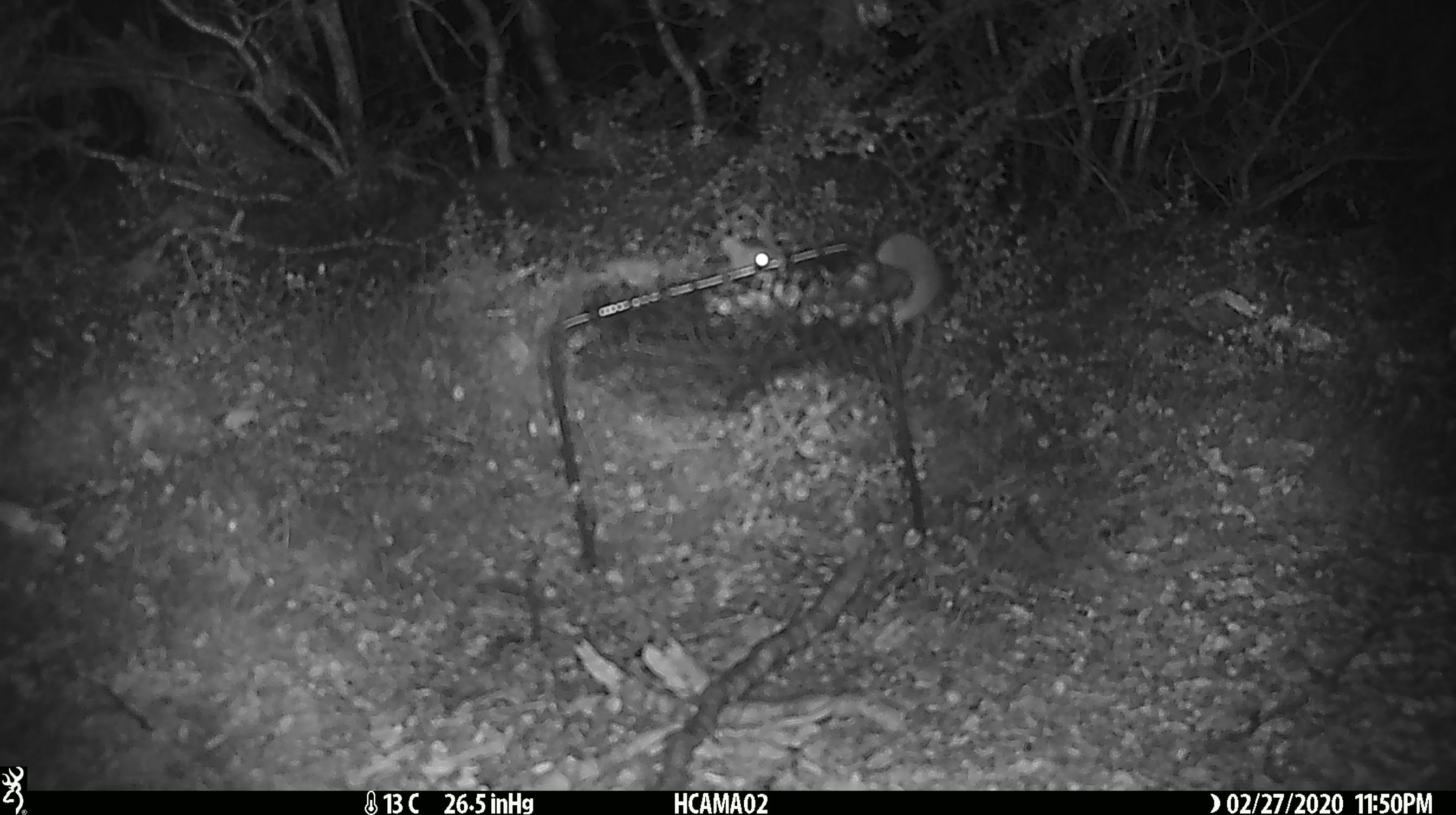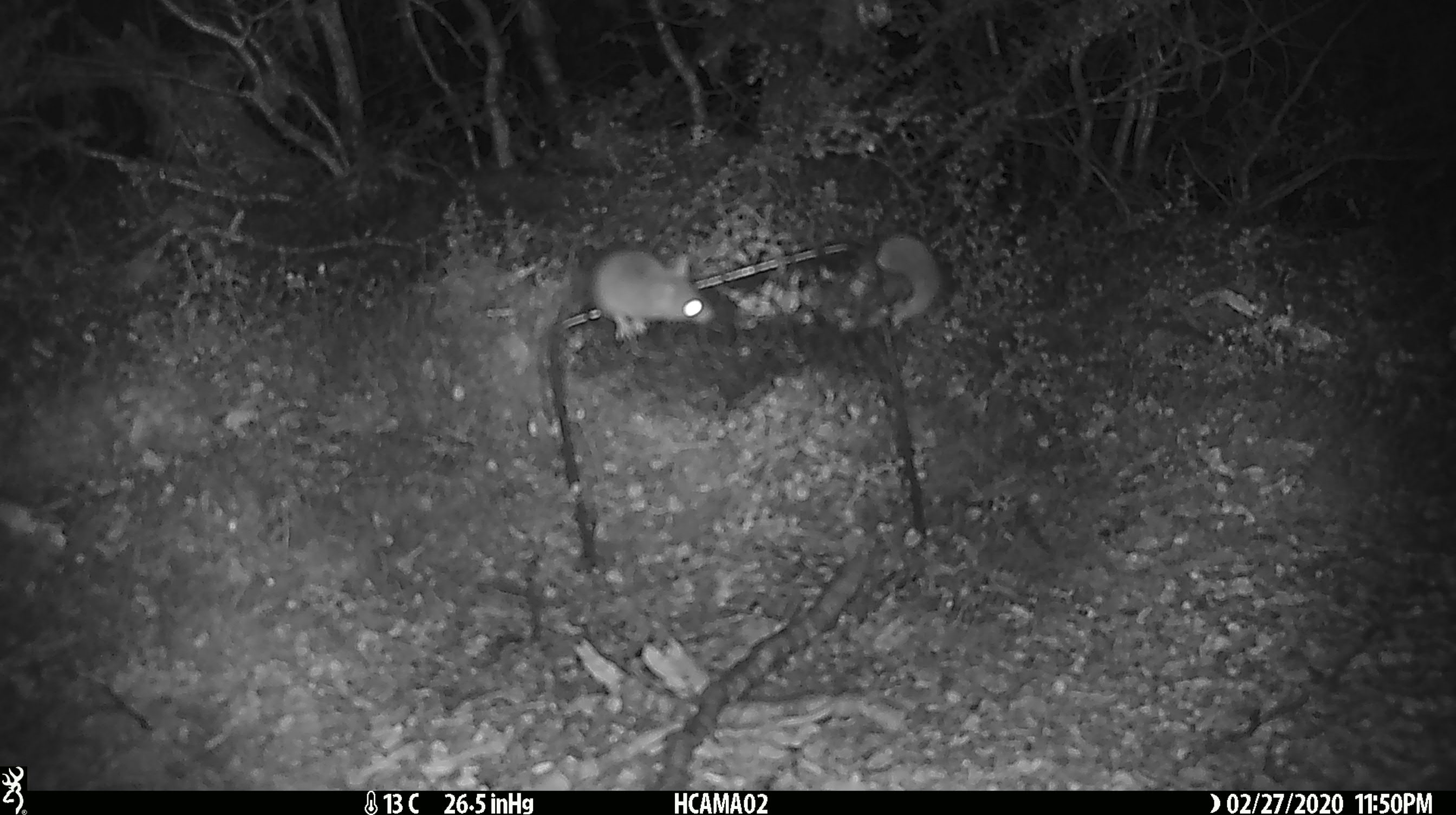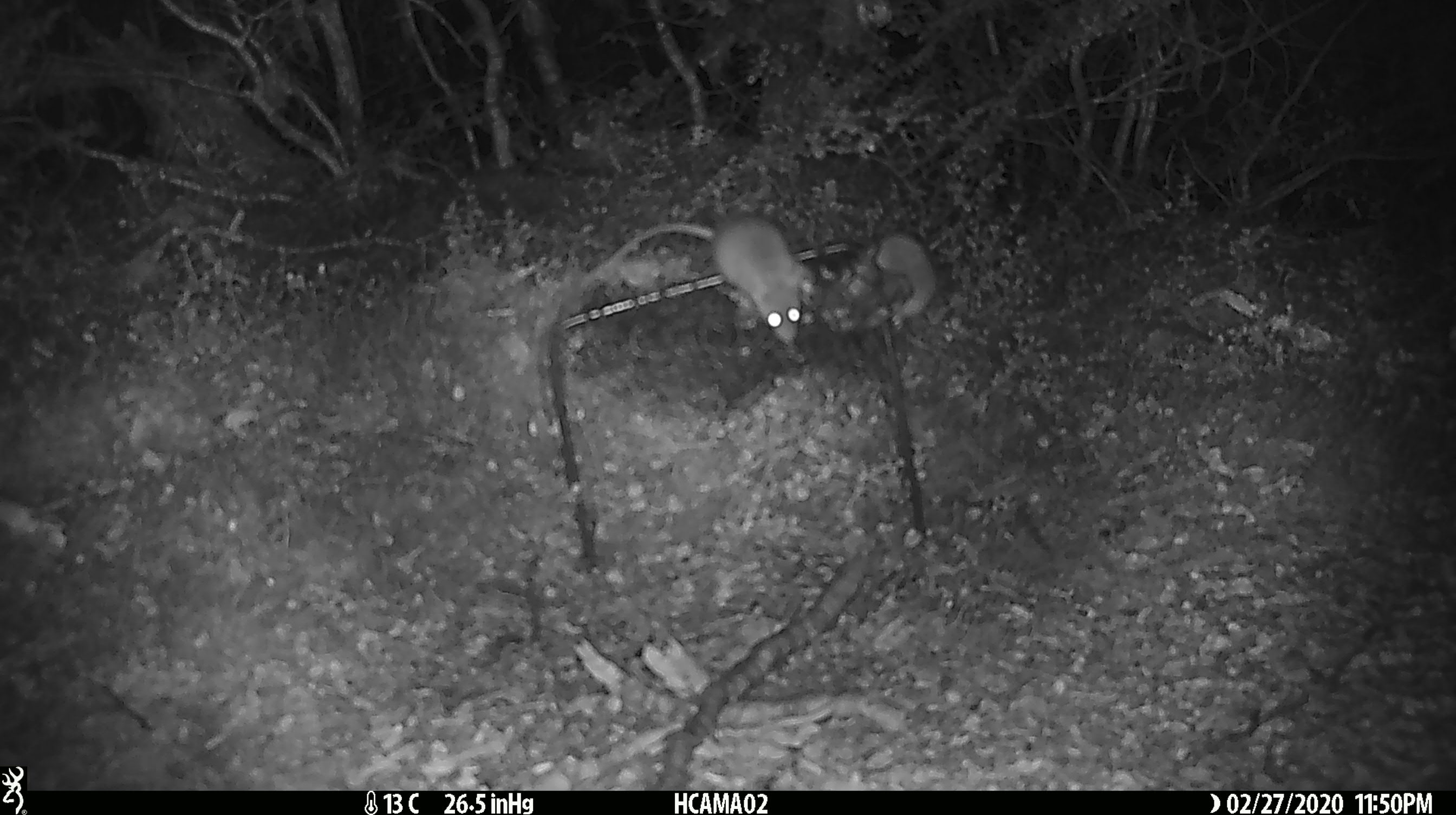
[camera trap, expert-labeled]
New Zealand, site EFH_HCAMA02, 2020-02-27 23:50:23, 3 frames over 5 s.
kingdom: Animalia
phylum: Chordata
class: Mammalia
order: Rodentia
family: Muridae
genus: Mus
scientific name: Mus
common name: mouse